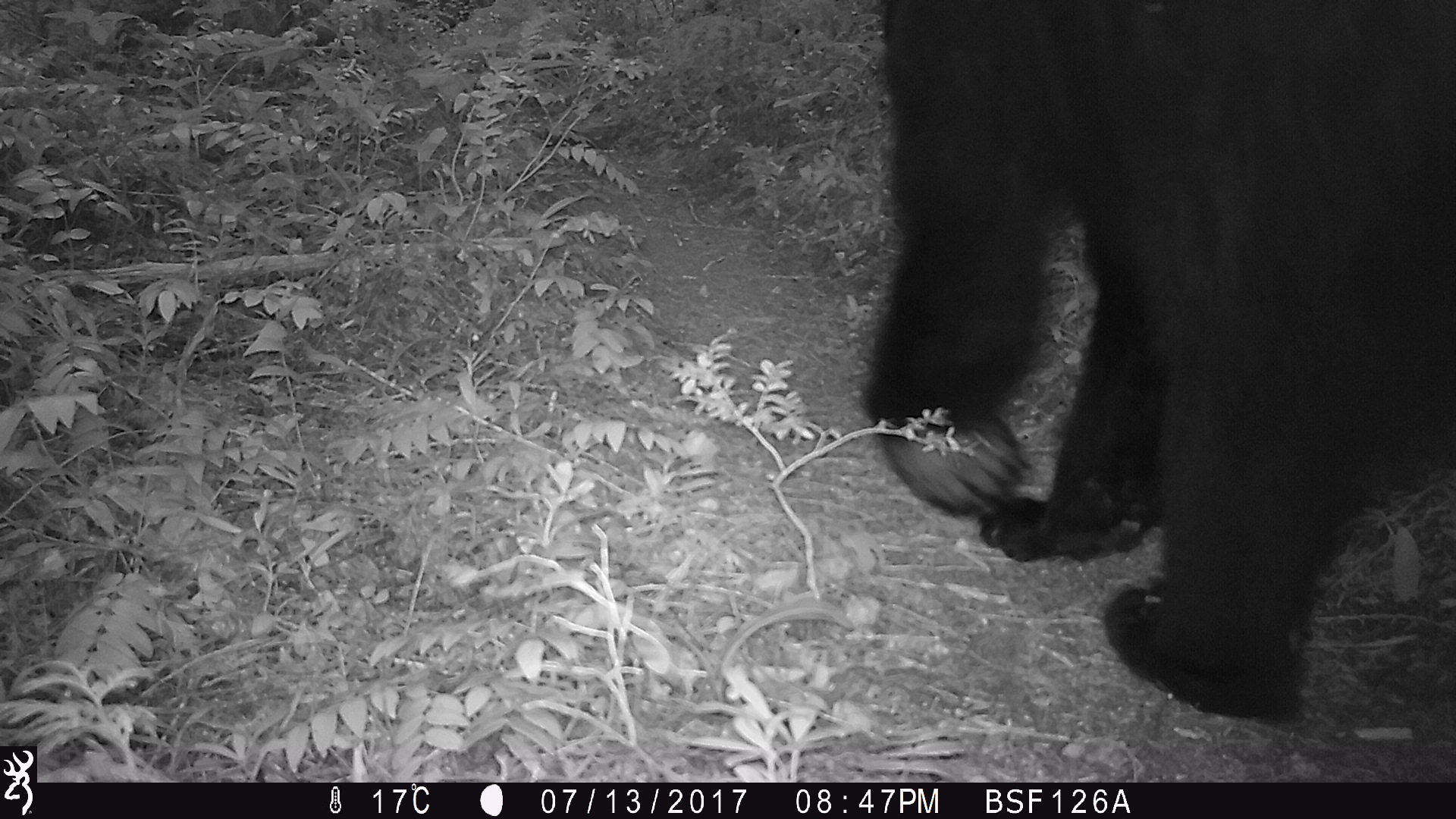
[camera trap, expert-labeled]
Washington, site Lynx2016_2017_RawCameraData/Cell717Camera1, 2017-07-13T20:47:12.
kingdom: Animalia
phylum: Chordata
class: Mammalia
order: Carnivora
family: Ursidae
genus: Ursus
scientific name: Ursus americanus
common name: american black bear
Ursus americanus (american black bear). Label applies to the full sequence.